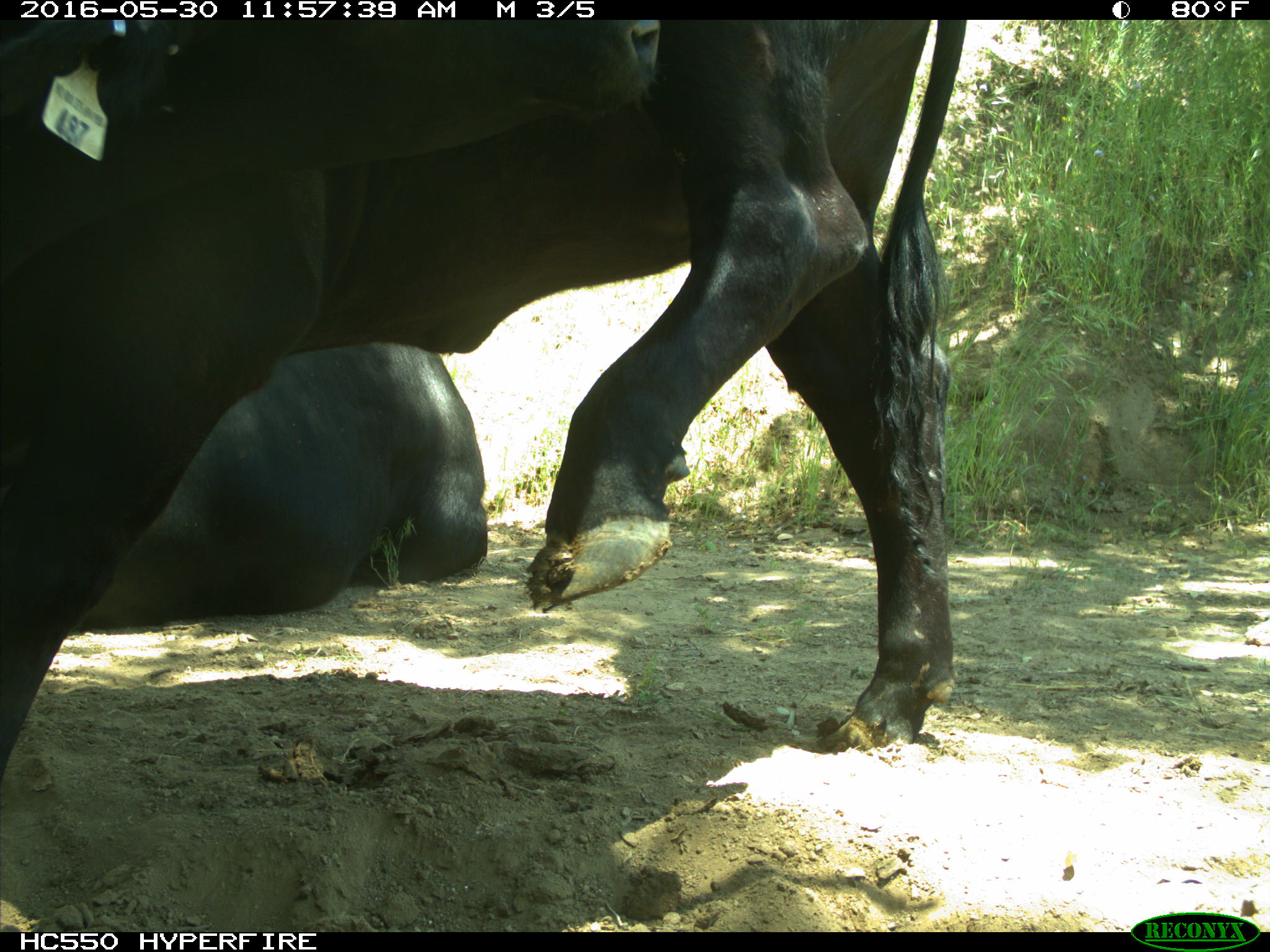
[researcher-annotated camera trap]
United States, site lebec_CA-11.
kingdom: Animalia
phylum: Chordata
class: Mammalia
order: Artiodactyla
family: Bovidae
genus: Bos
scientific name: Bos taurus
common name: domestic cow